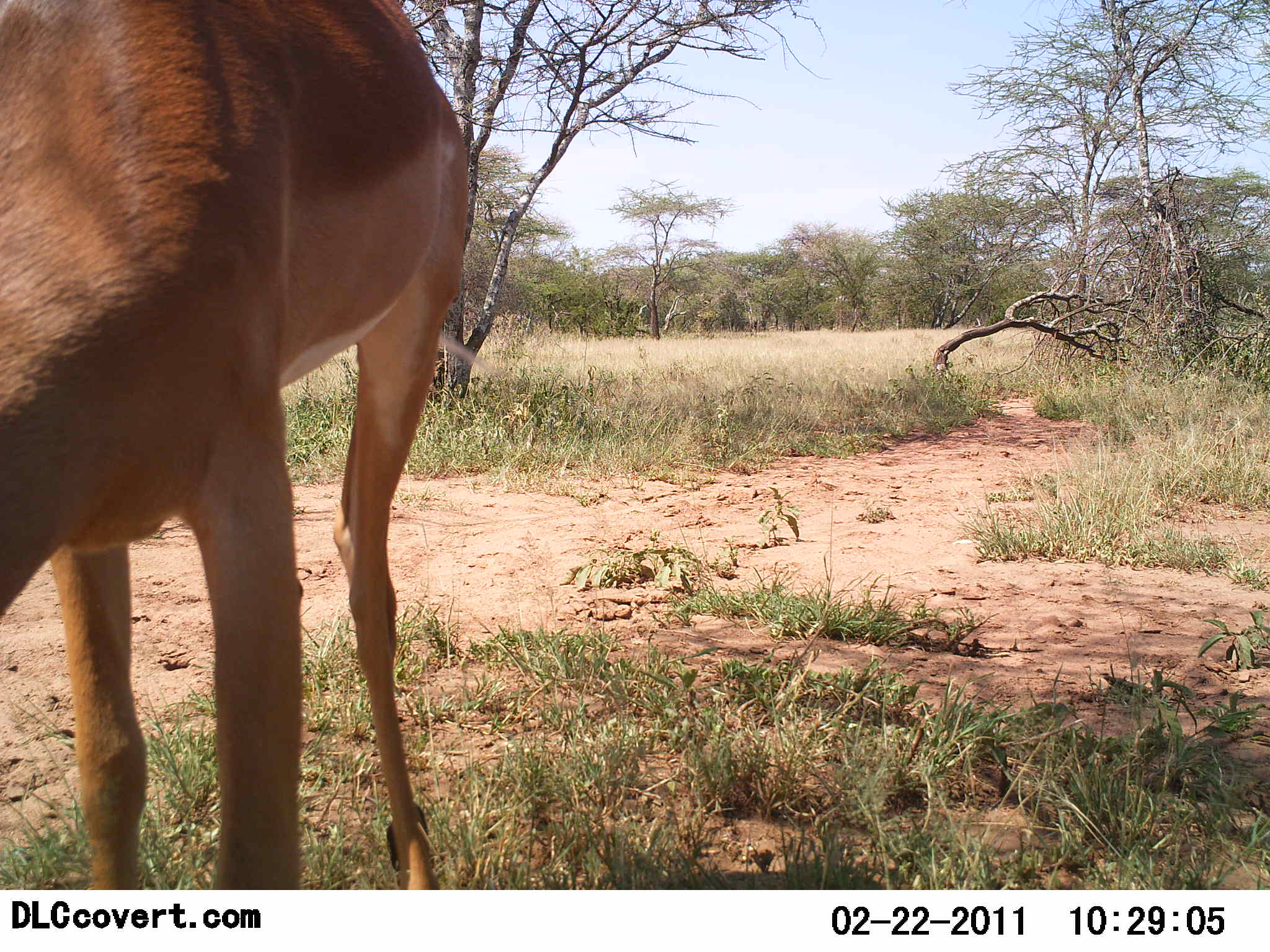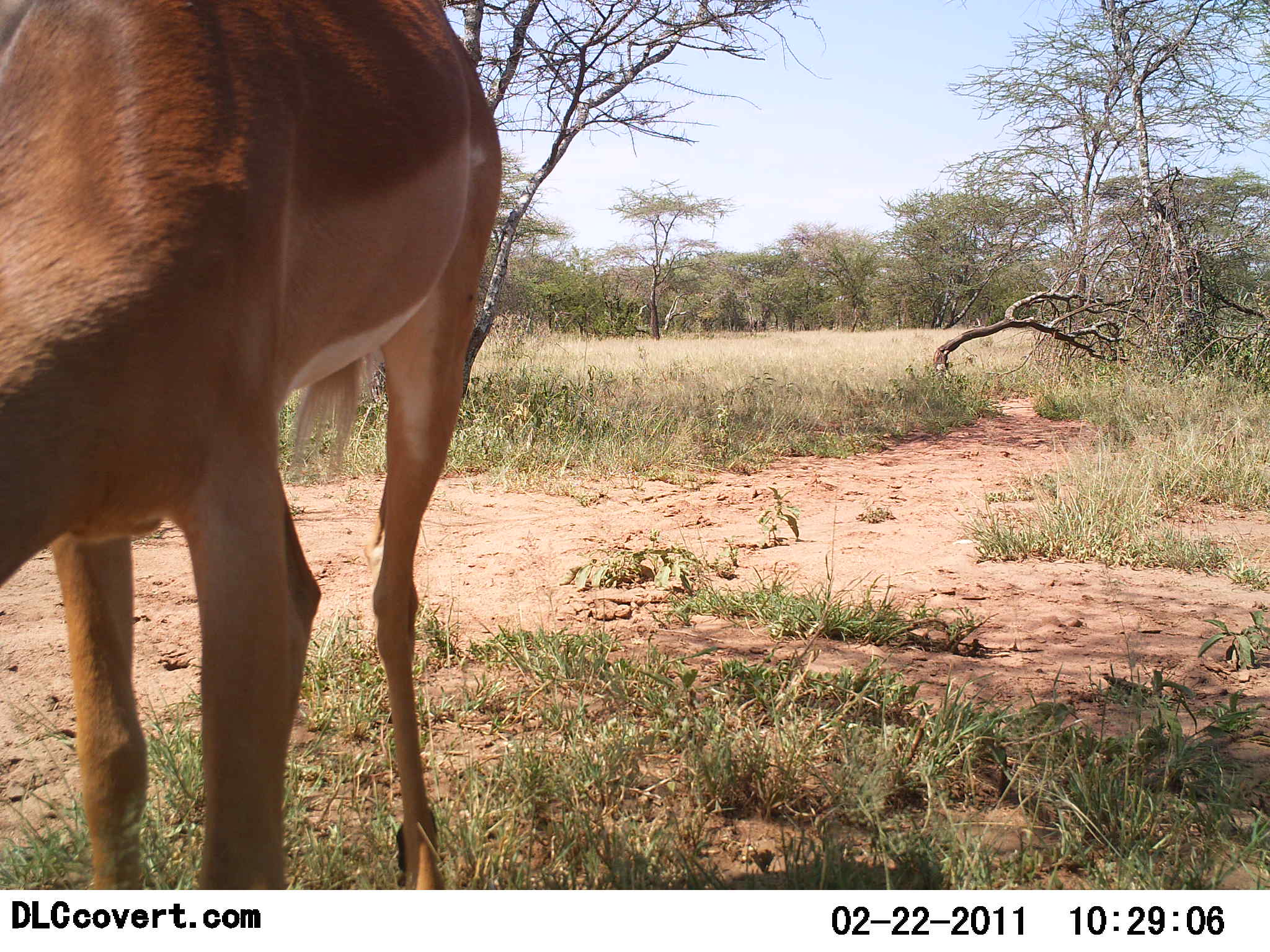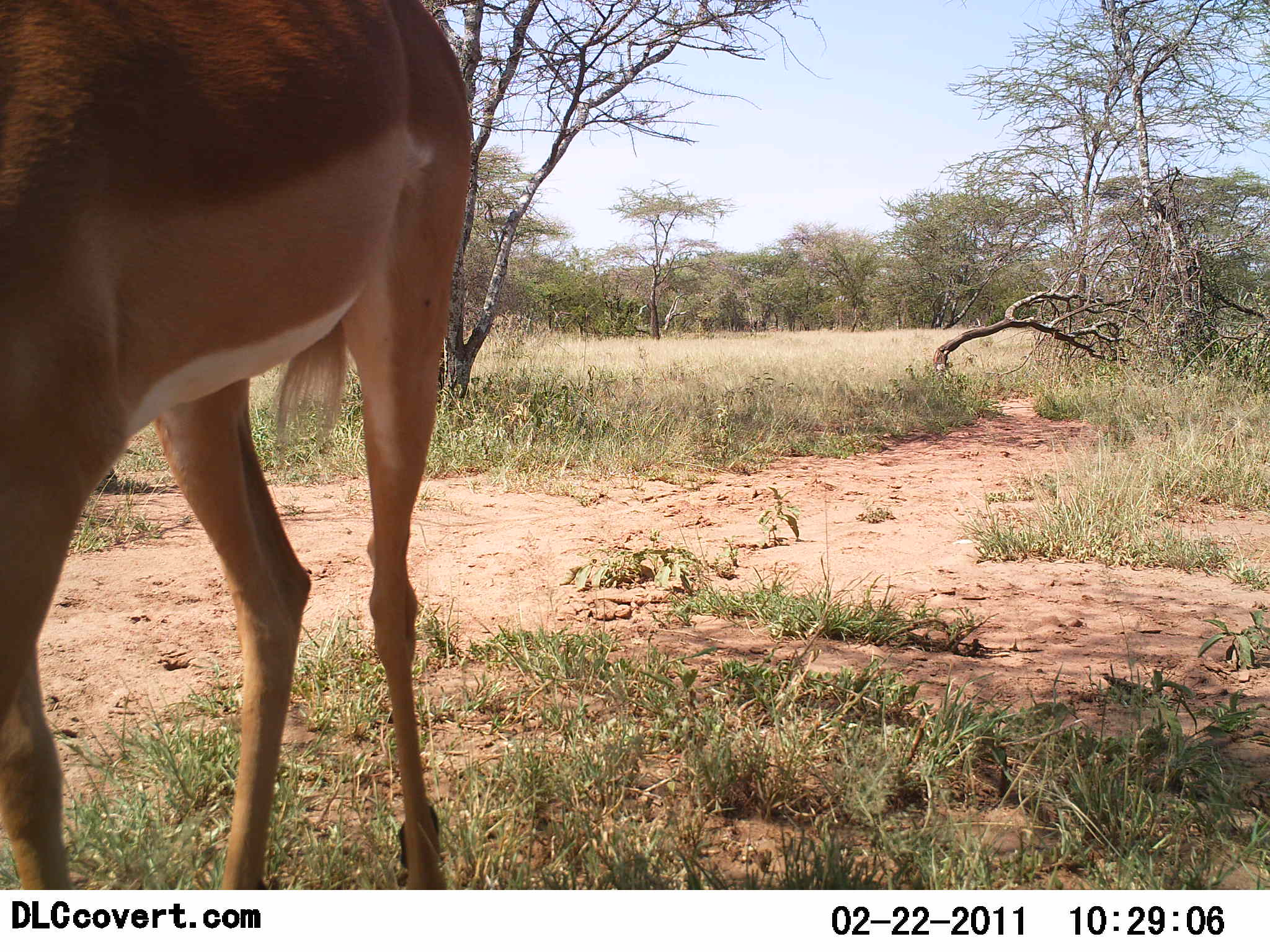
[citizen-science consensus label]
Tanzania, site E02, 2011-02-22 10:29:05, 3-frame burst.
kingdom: Animalia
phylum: Chordata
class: Mammalia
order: Artiodactyla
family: Bovidae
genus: Aepyceros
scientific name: Aepyceros melampus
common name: impala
Impala (Aepyceros melampus), count 1. Behavior (volunteer vote fractions): standing 45%, resting 9%, moving 9%, interacting 0%. Young present (vote fraction): 0%. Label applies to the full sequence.